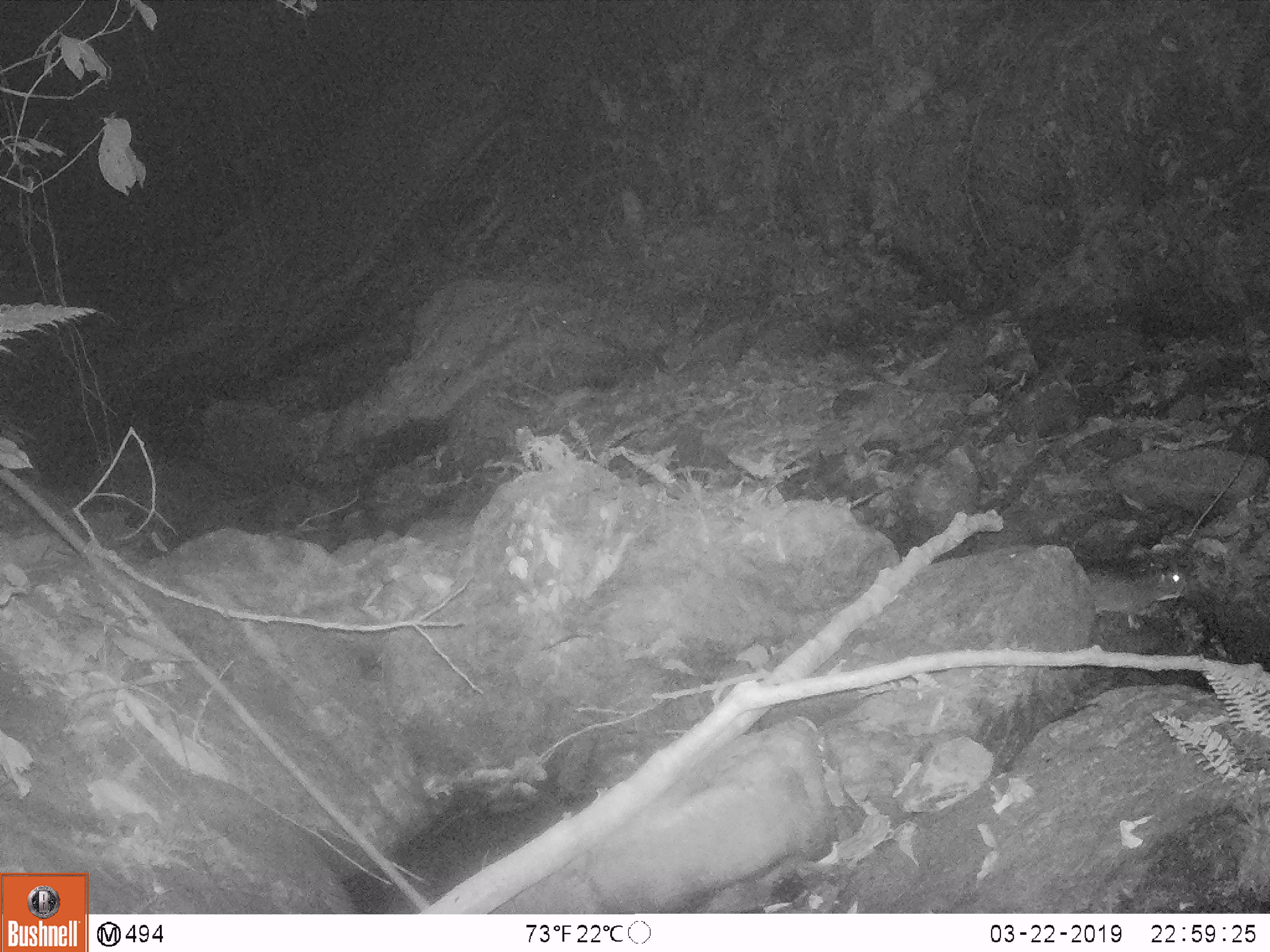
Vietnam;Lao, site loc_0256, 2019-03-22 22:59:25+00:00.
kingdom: Animalia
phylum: Chordata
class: Mammalia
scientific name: Mammalia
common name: mammal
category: unidentified small mammal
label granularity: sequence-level